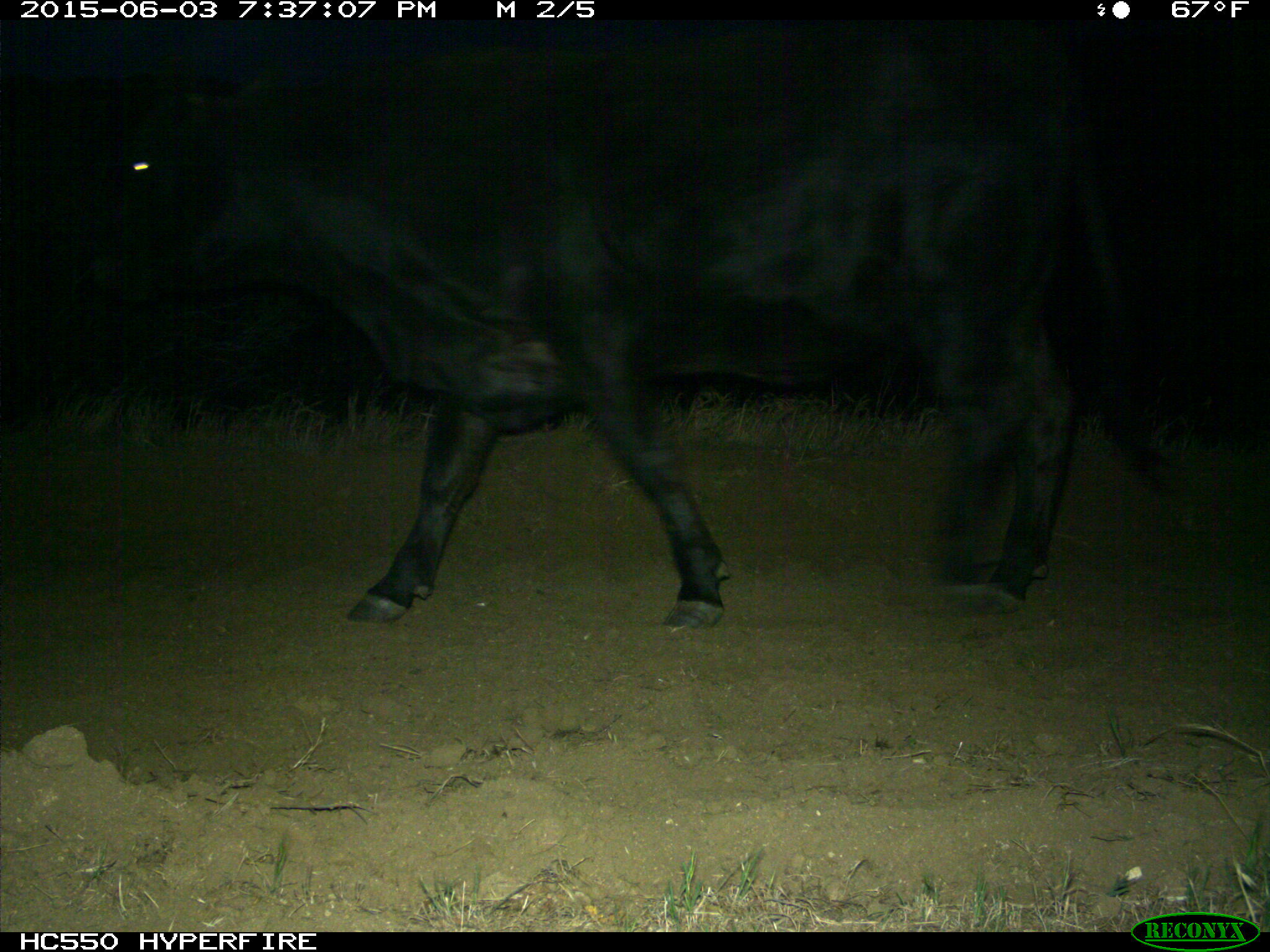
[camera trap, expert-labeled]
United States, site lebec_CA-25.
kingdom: Animalia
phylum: Chordata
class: Mammalia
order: Artiodactyla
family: Bovidae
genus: Bos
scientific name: Bos taurus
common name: domestic cow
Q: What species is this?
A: Bos taurus (domestic cow).